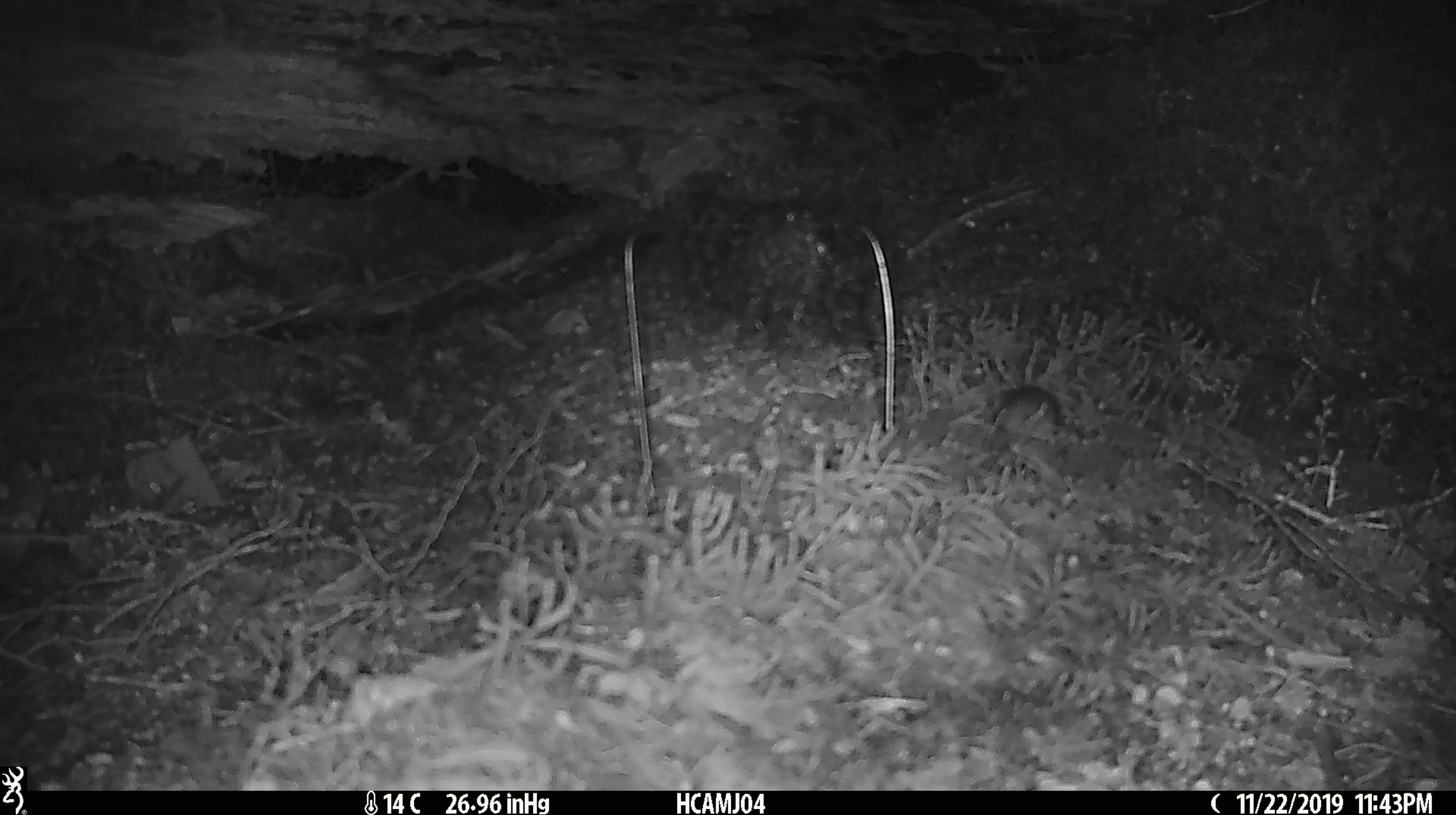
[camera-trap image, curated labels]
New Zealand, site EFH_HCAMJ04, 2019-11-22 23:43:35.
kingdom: Animalia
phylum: Chordata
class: Mammalia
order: Rodentia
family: Muridae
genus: Mus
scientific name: Mus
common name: mouse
Mouse (Mus).